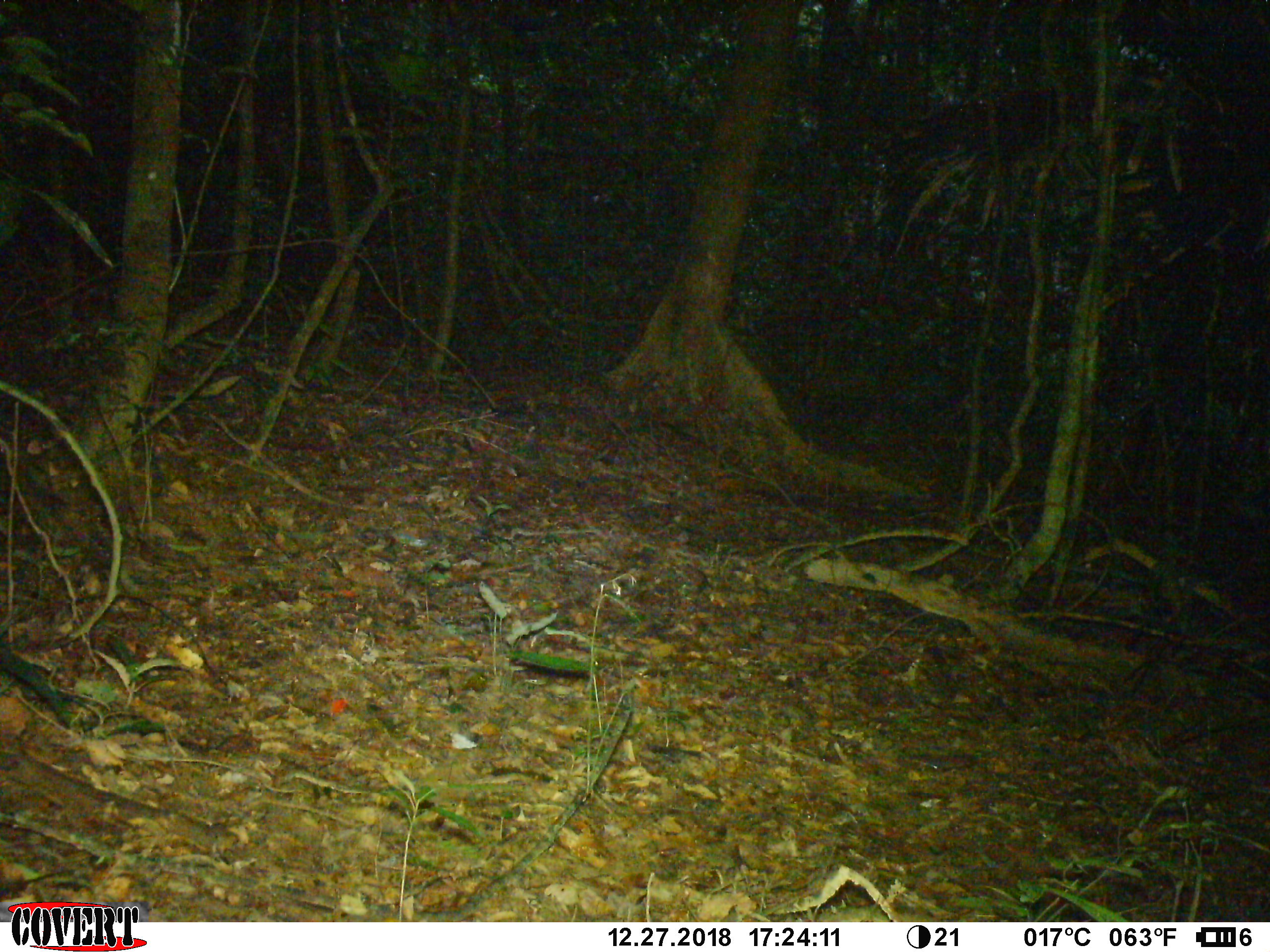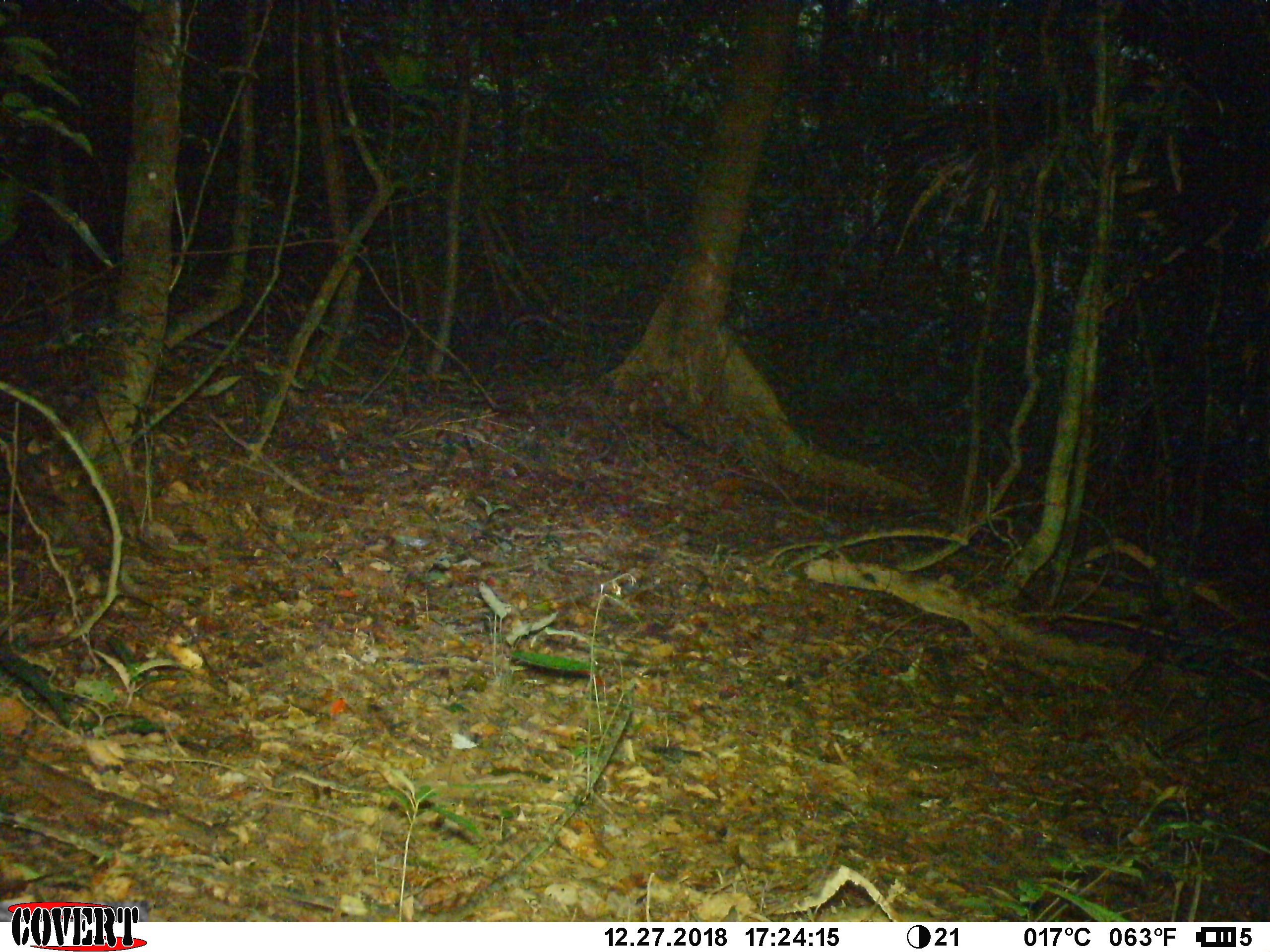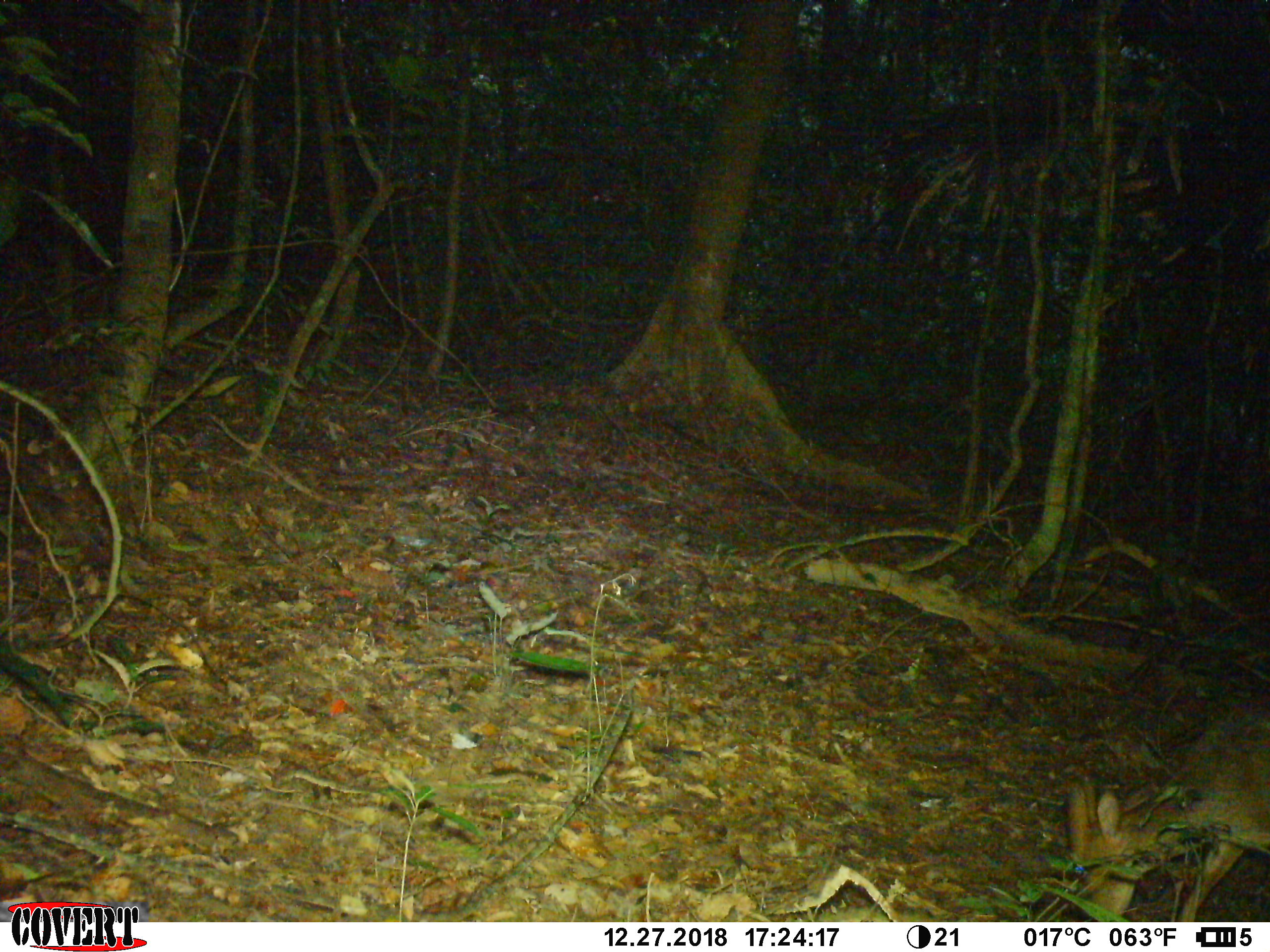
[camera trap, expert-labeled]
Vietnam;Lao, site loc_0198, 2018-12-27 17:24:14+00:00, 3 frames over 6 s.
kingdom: Animalia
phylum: Chordata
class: Mammalia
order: Artiodactyla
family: Cervidae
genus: Muntiacus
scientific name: Muntiacus vuquangensis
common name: large-antlered muntjac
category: large antlered muntjac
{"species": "large antlered muntjac (large-antlered muntjac) (Muntiacus vuquangensis)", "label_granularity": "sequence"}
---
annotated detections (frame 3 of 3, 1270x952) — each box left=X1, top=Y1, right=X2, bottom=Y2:
large antlered muntjac: left=1067, top=693, right=1270, bottom=922